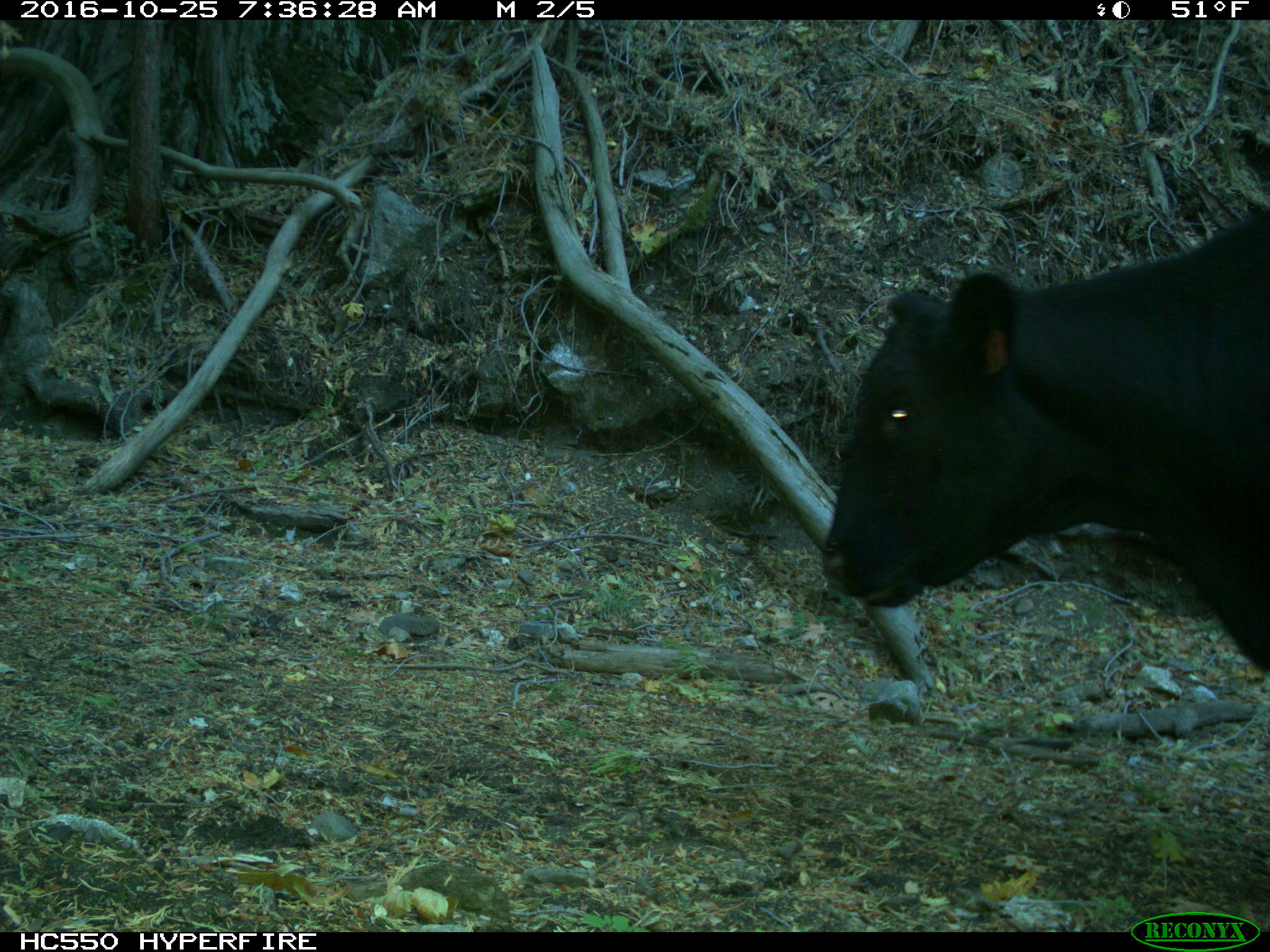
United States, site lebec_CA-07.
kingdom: Animalia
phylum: Chordata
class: Mammalia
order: Artiodactyla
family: Bovidae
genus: Bos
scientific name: Bos taurus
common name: domestic cow